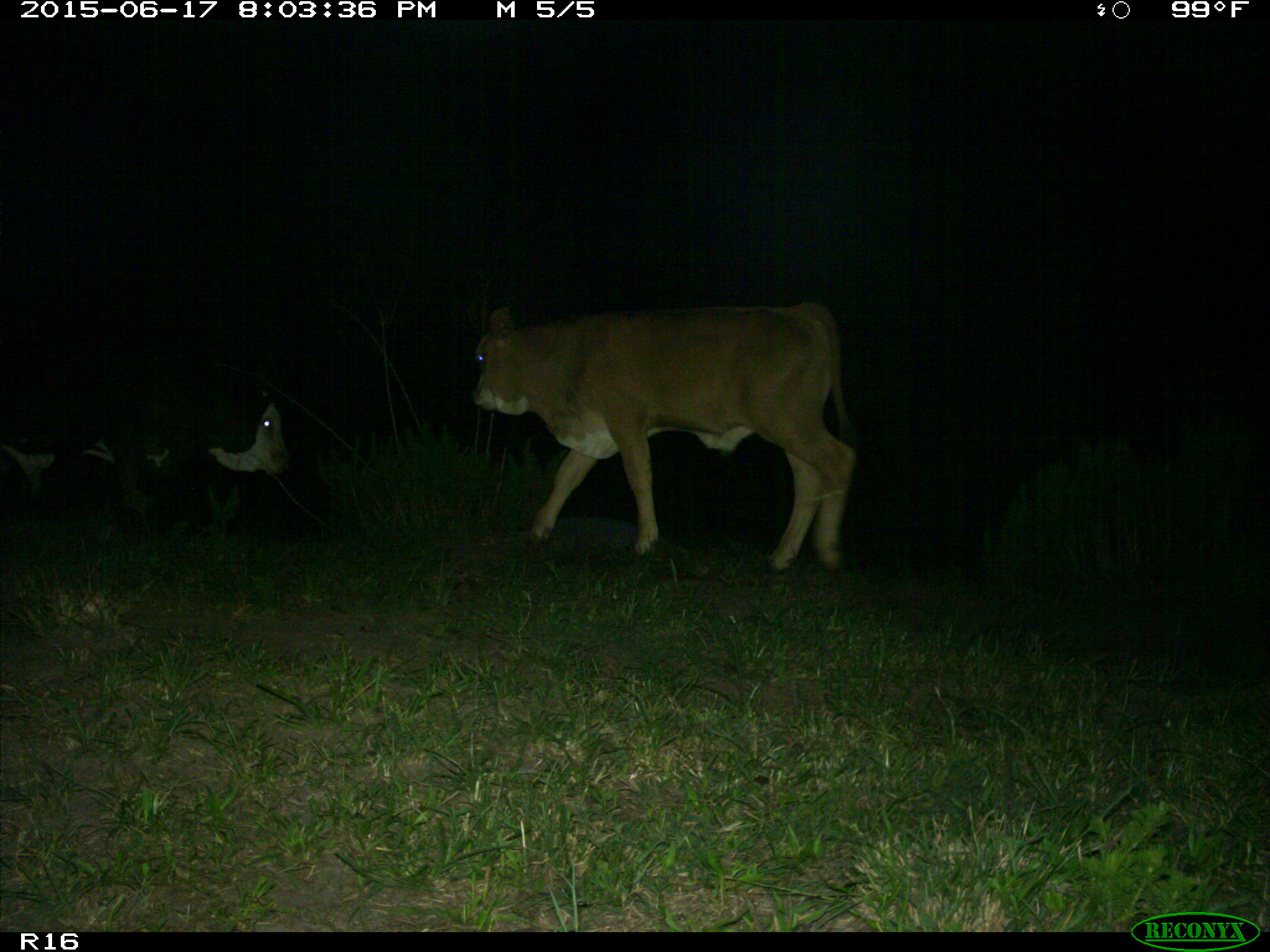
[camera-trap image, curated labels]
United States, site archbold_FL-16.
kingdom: Animalia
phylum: Chordata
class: Mammalia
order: Artiodactyla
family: Bovidae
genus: Bos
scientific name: Bos taurus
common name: domestic cow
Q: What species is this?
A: Bos taurus (domestic cow).